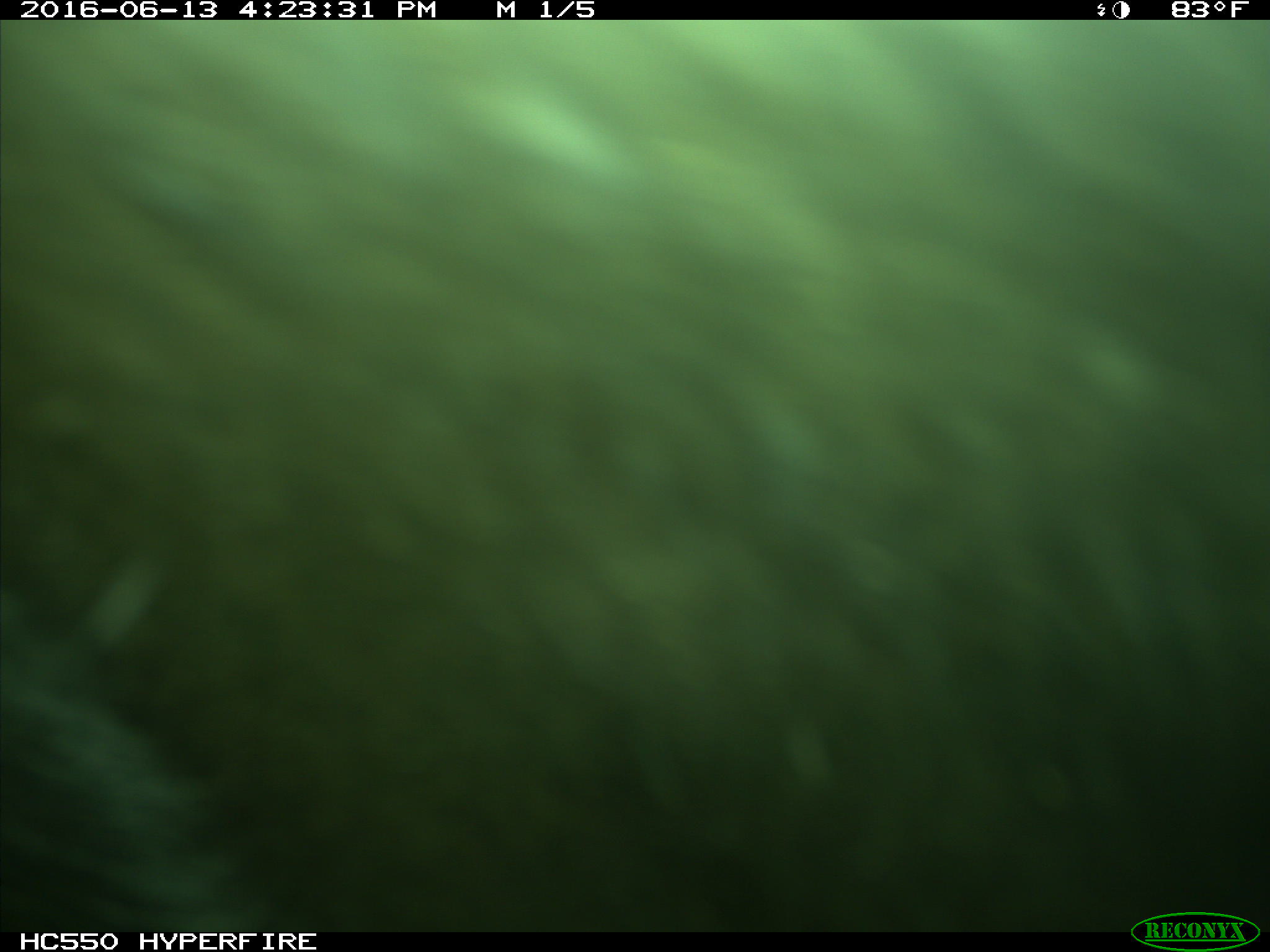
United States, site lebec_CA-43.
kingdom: Animalia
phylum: Chordata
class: Mammalia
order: Artiodactyla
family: Bovidae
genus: Bos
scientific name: Bos taurus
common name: domestic cow